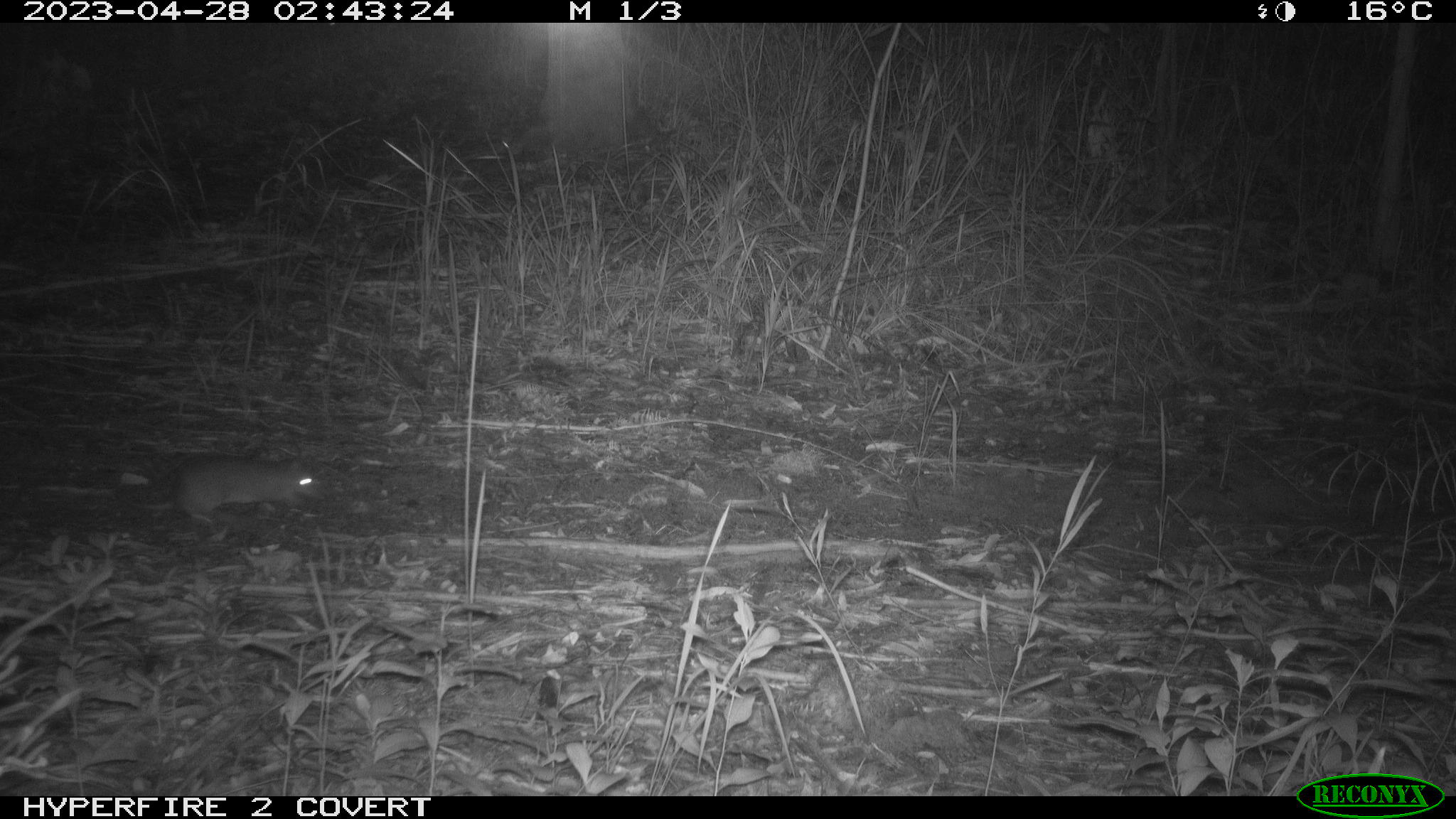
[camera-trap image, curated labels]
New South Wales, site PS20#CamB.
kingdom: Animalia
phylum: Chordata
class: Mammalia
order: Carnivora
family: Canidae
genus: Vulpes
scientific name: Vulpes vulpes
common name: red fox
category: fox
Fox (red fox) (Vulpes vulpes).